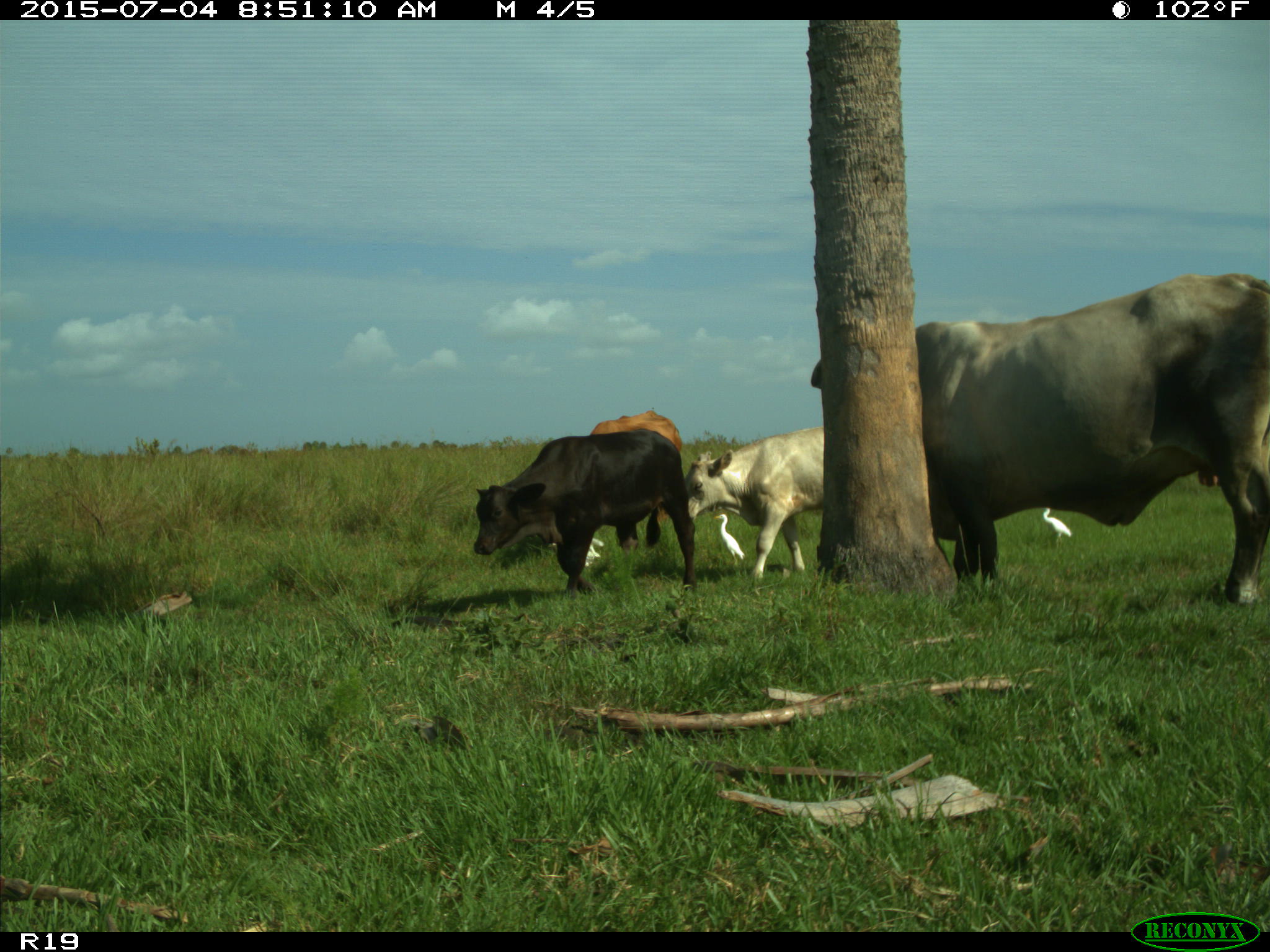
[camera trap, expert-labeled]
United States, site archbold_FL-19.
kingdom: Animalia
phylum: Chordata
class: Mammalia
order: Artiodactyla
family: Bovidae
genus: Bos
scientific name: Bos taurus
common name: domestic cow